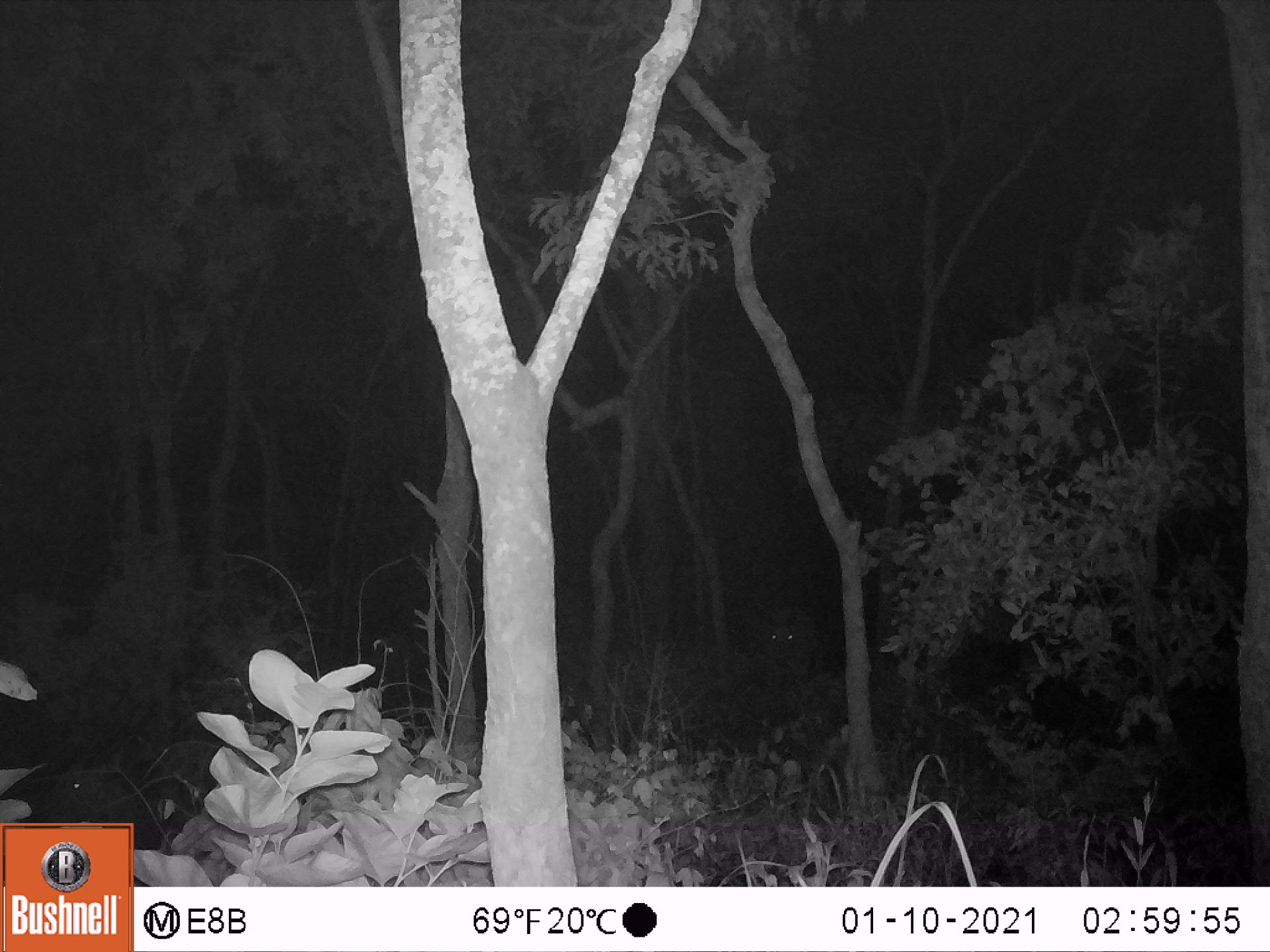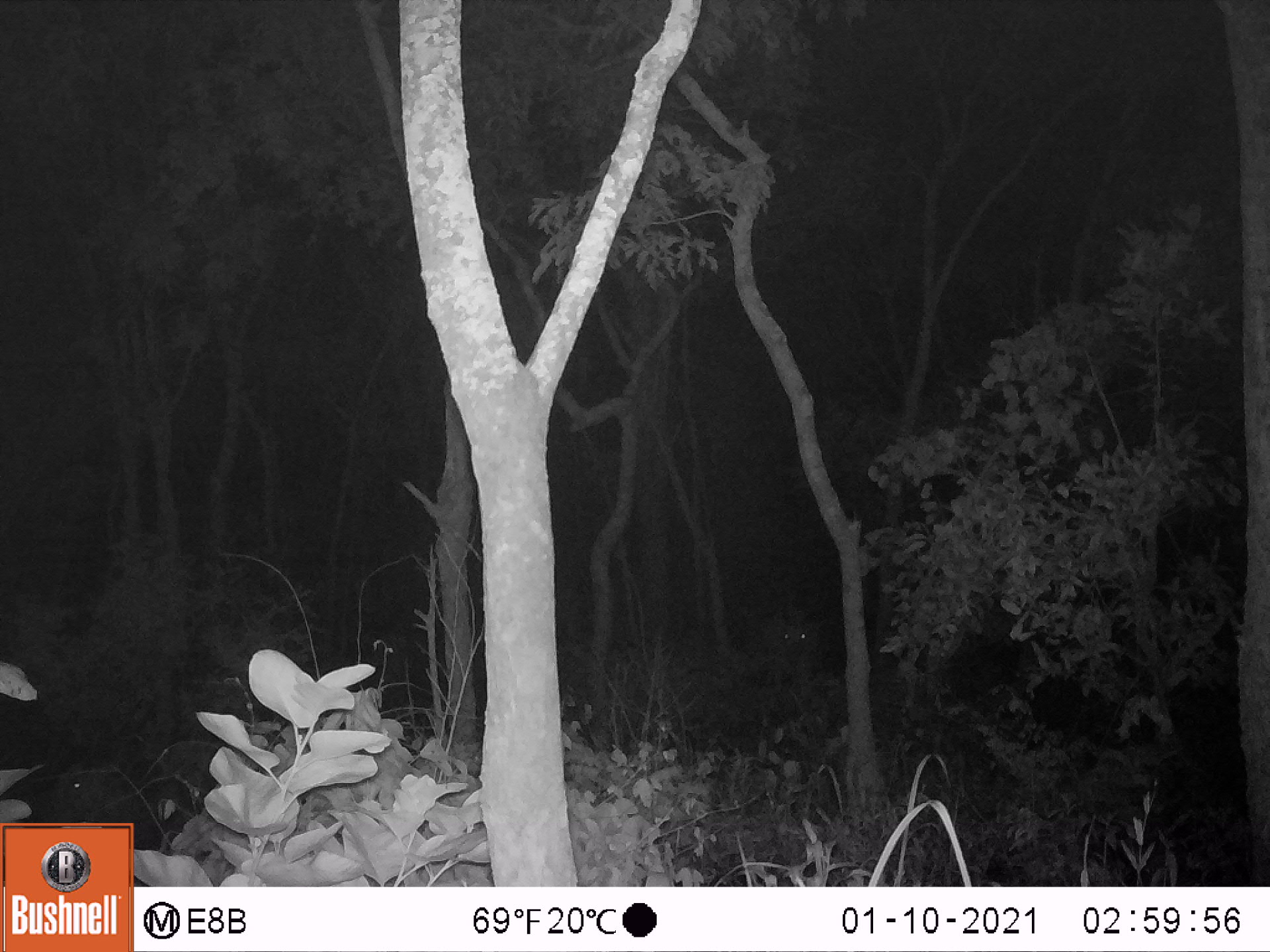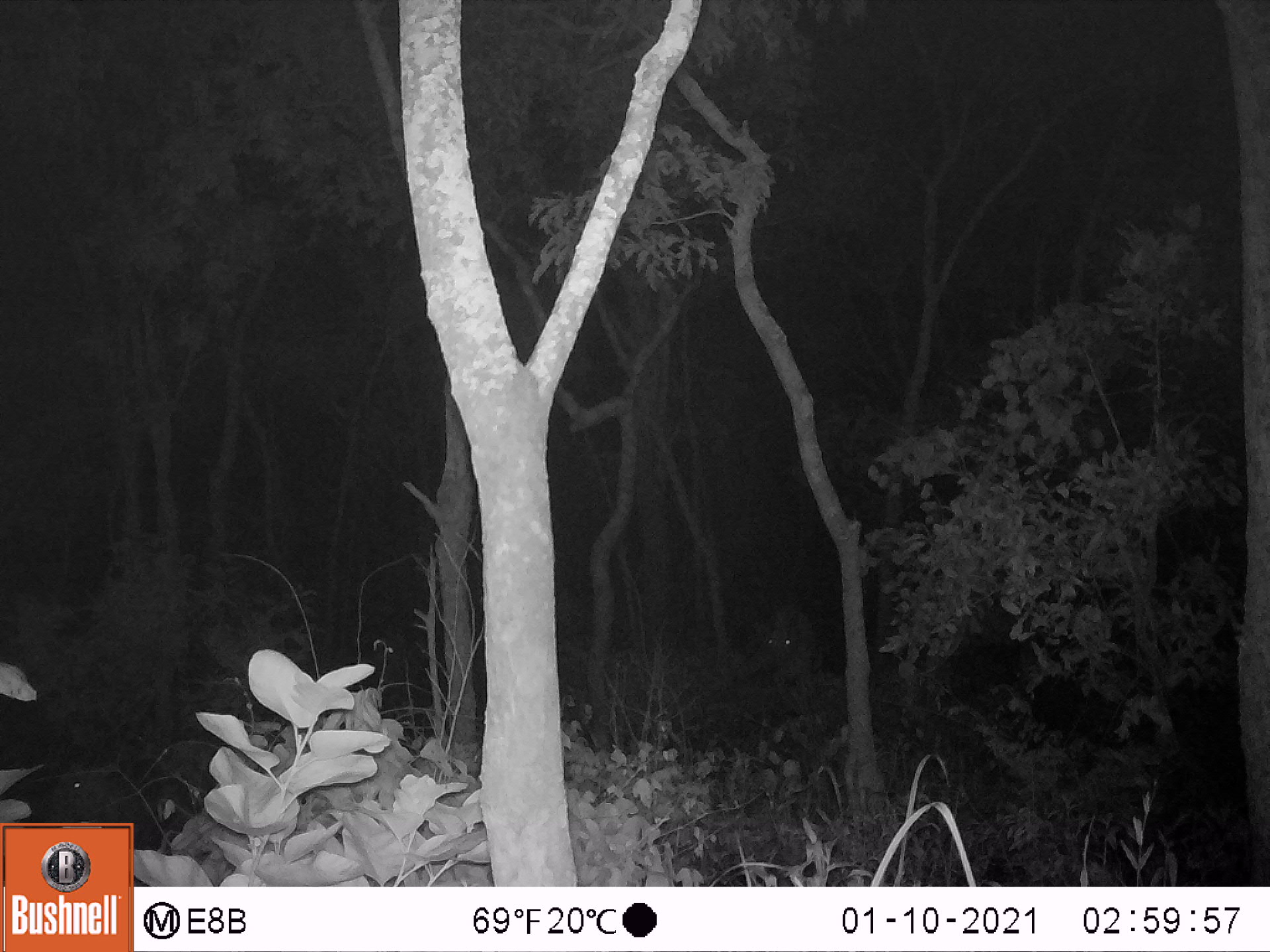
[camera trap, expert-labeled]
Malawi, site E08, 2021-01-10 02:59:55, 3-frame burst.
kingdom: Animalia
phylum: Chordata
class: Mammalia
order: Artiodactyla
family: Bovidae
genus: Tragelaphus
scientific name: Tragelaphus oryx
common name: common eland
Common eland (Tragelaphus oryx), count 1.